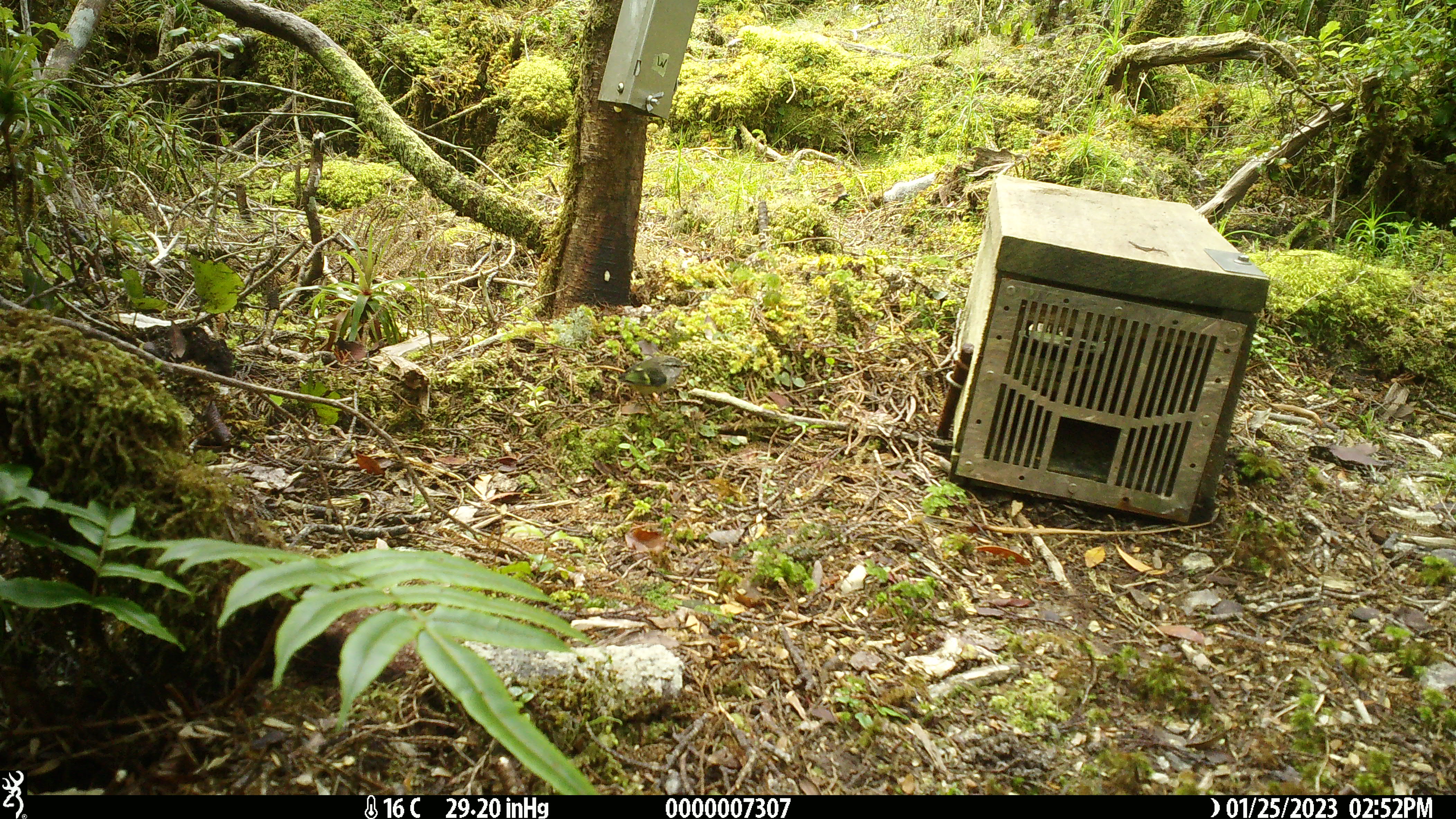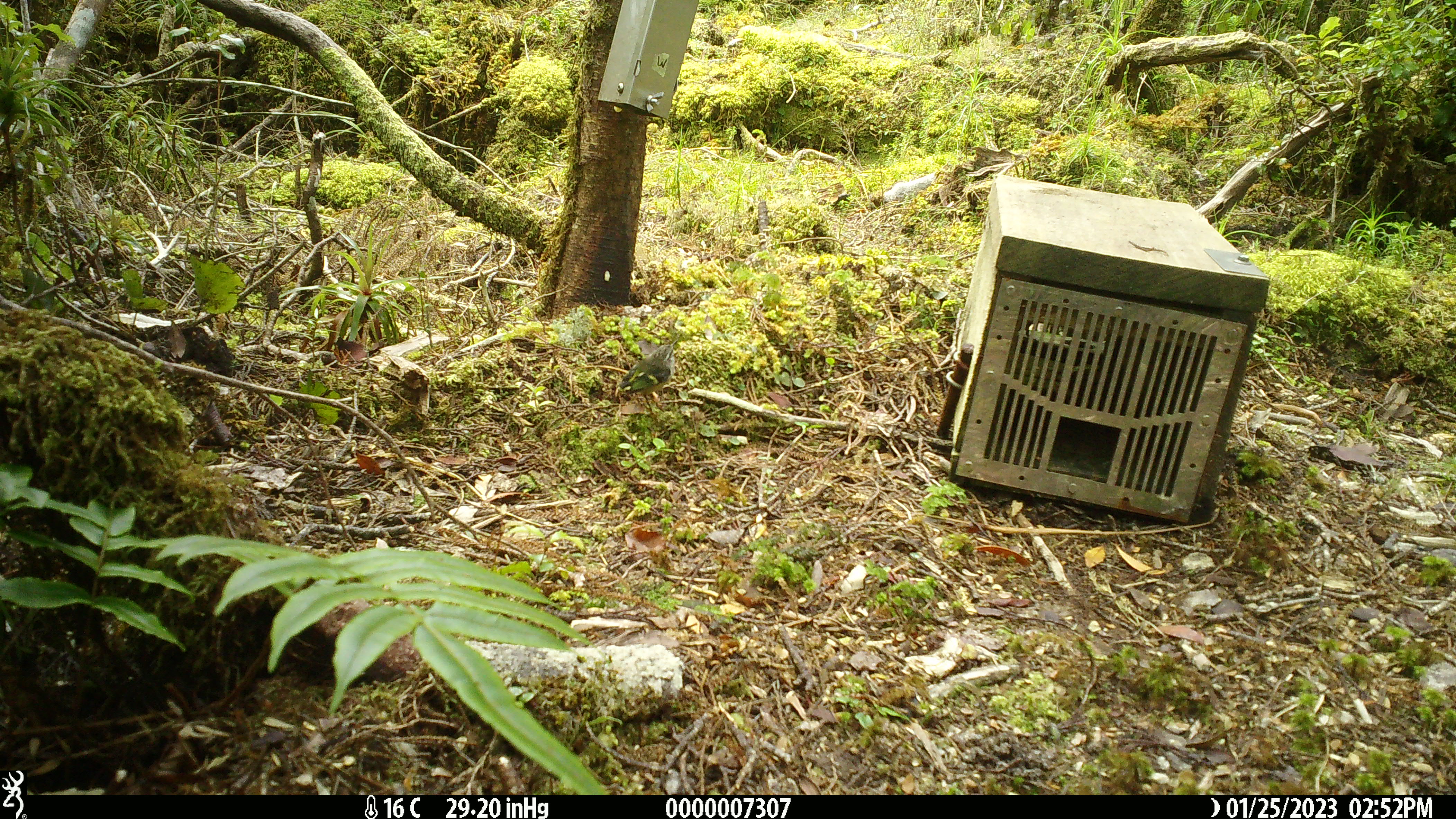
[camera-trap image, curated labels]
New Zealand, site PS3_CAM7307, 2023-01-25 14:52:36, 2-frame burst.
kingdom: Animalia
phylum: Chordata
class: Aves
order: Passeriformes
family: Acanthisittidae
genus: Acanthisitta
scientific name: Acanthisitta chloris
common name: rifleman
Rifleman (Acanthisitta chloris).